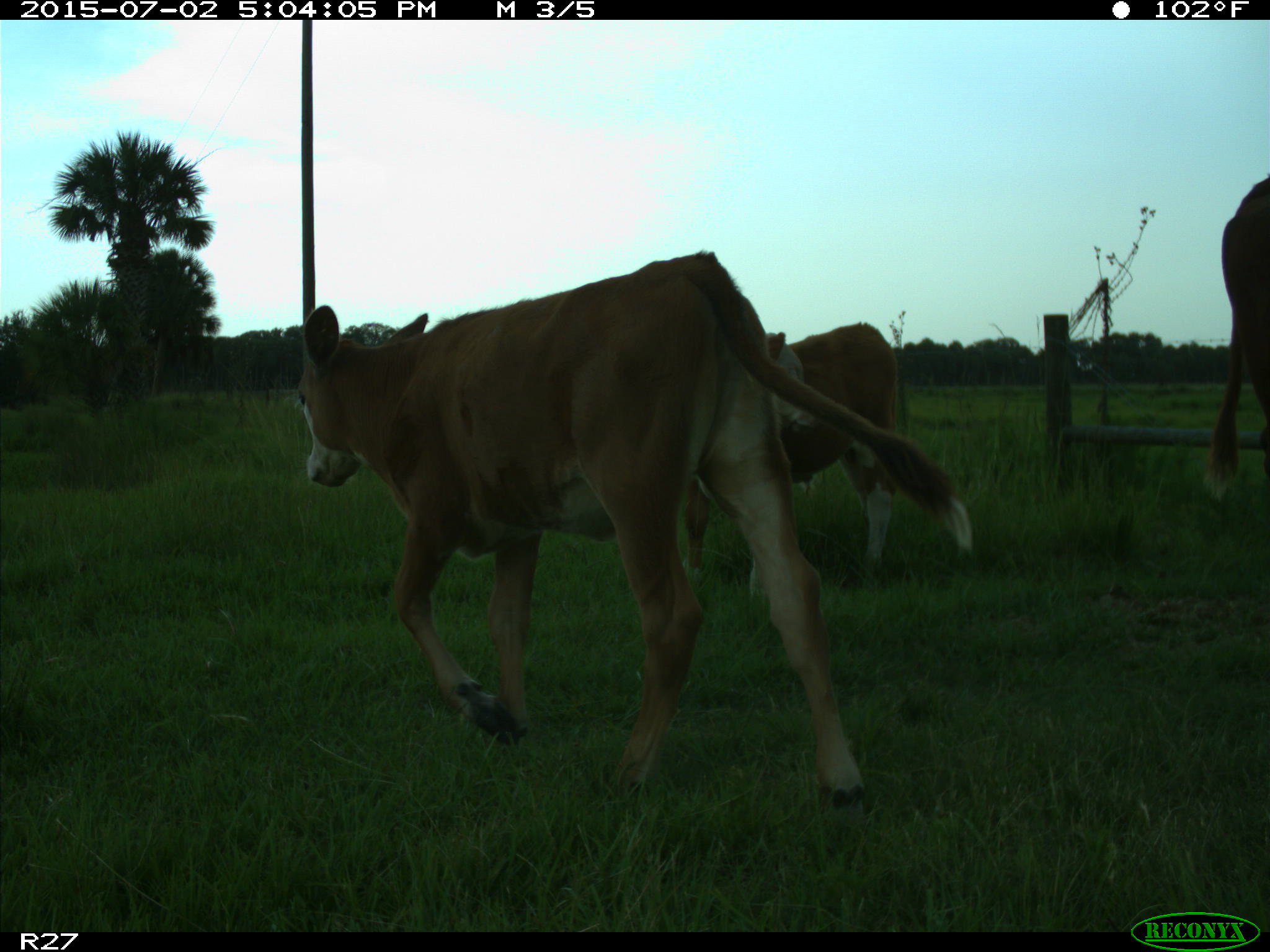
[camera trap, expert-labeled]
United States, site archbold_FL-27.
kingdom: Animalia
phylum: Chordata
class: Mammalia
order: Artiodactyla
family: Bovidae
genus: Bos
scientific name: Bos taurus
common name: domestic cow